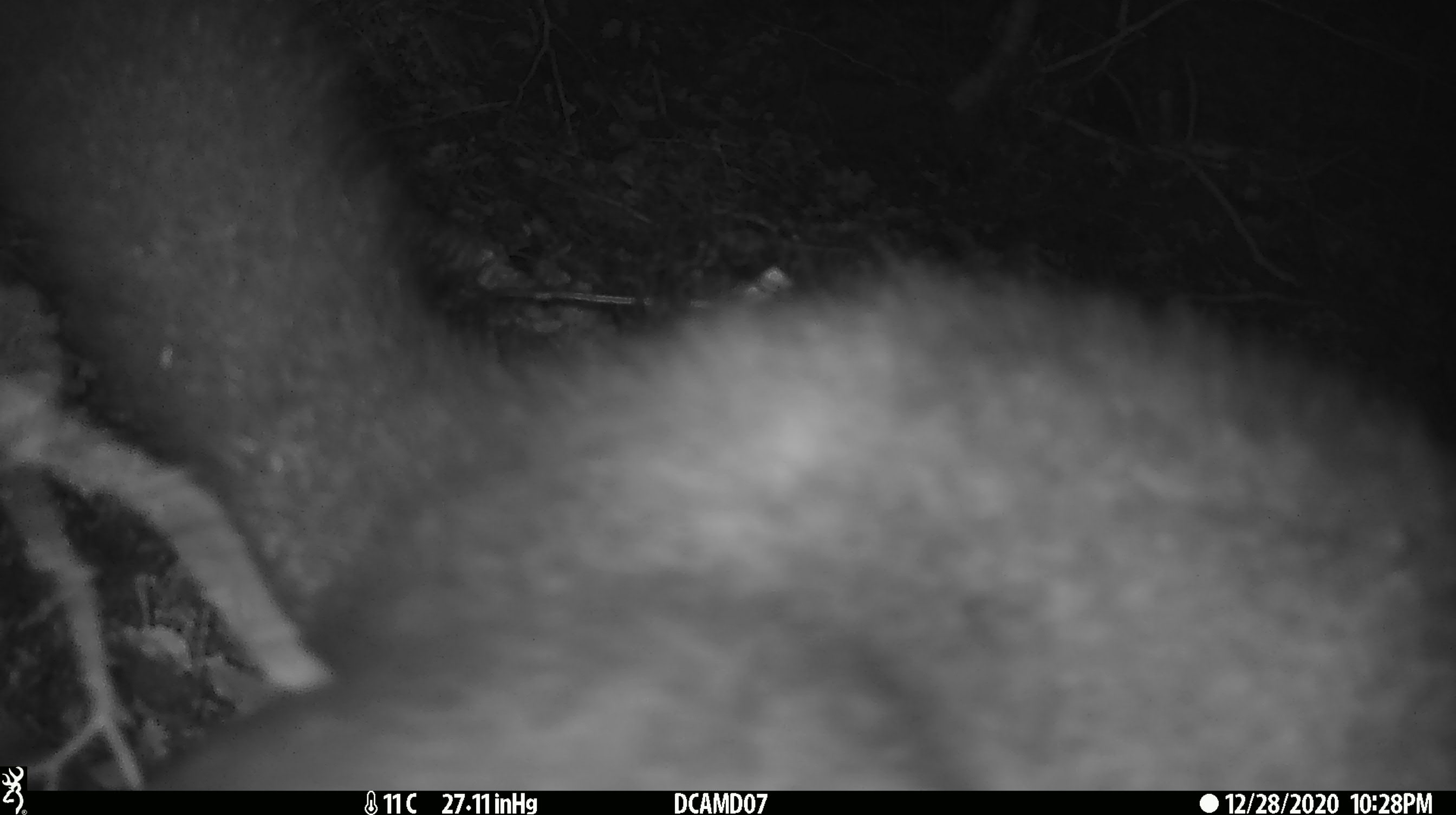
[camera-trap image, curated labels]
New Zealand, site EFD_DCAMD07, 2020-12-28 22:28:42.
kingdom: Animalia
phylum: Chordata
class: Mammalia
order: Diprotodontia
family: Phalangeridae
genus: Trichosurus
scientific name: Trichosurus vulpecula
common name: common brushtail possum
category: possum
Possum (common brushtail possum) (Trichosurus vulpecula).